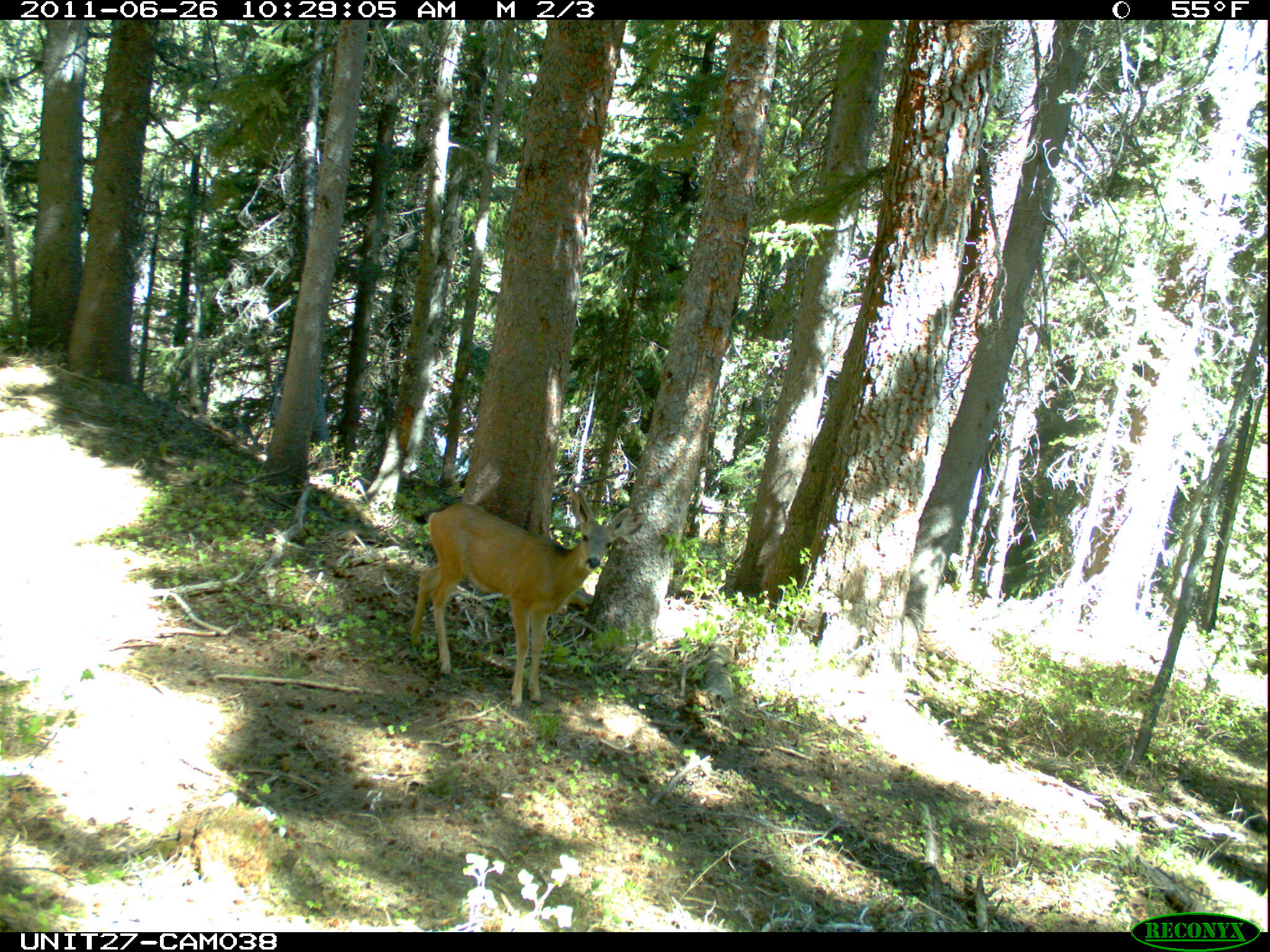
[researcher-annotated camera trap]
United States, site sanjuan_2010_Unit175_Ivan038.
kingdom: Animalia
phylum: Chordata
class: Mammalia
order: Artiodactyla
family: Cervidae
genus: Odocoileus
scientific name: Odocoileus hemionus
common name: mule deer